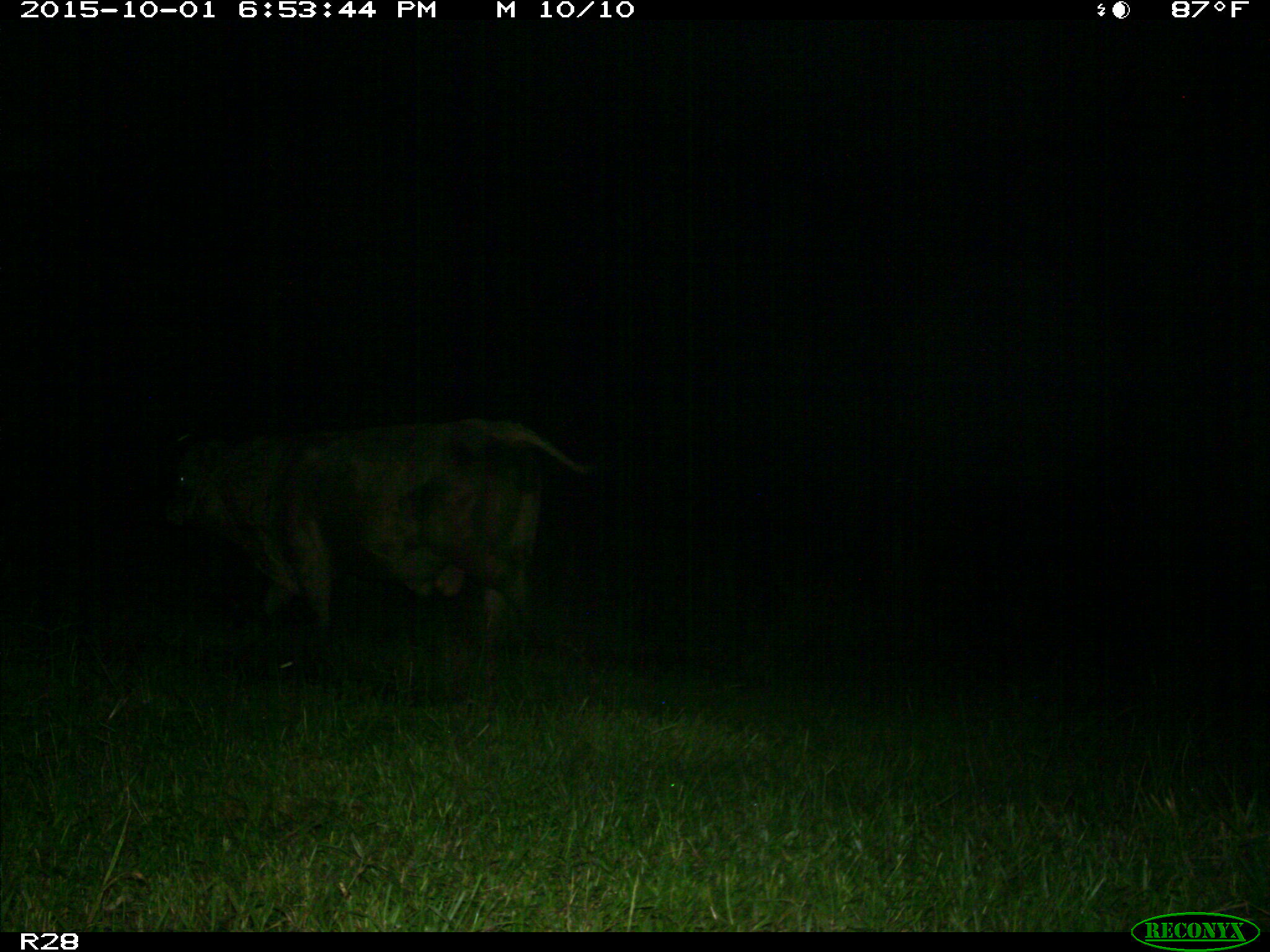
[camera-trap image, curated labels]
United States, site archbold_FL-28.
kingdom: Animalia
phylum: Chordata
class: Mammalia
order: Artiodactyla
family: Bovidae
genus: Bos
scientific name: Bos taurus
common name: domestic cow